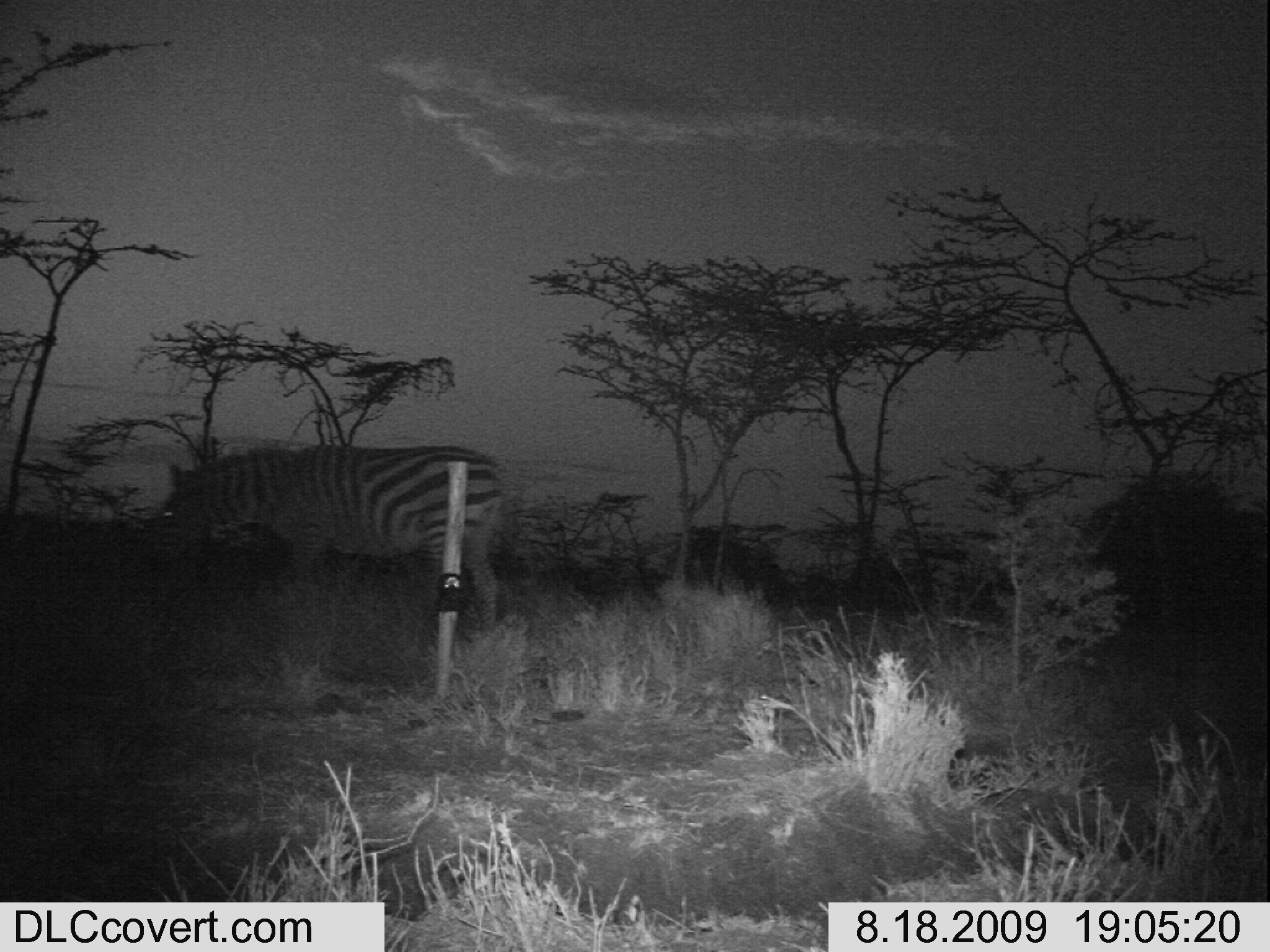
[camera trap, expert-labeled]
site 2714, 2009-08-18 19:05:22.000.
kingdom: Animalia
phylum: Chordata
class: Mammalia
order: Perissodactyla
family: Equidae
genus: Equus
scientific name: Equus quagga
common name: plains zebra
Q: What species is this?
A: Equus quagga (plains zebra).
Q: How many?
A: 1.